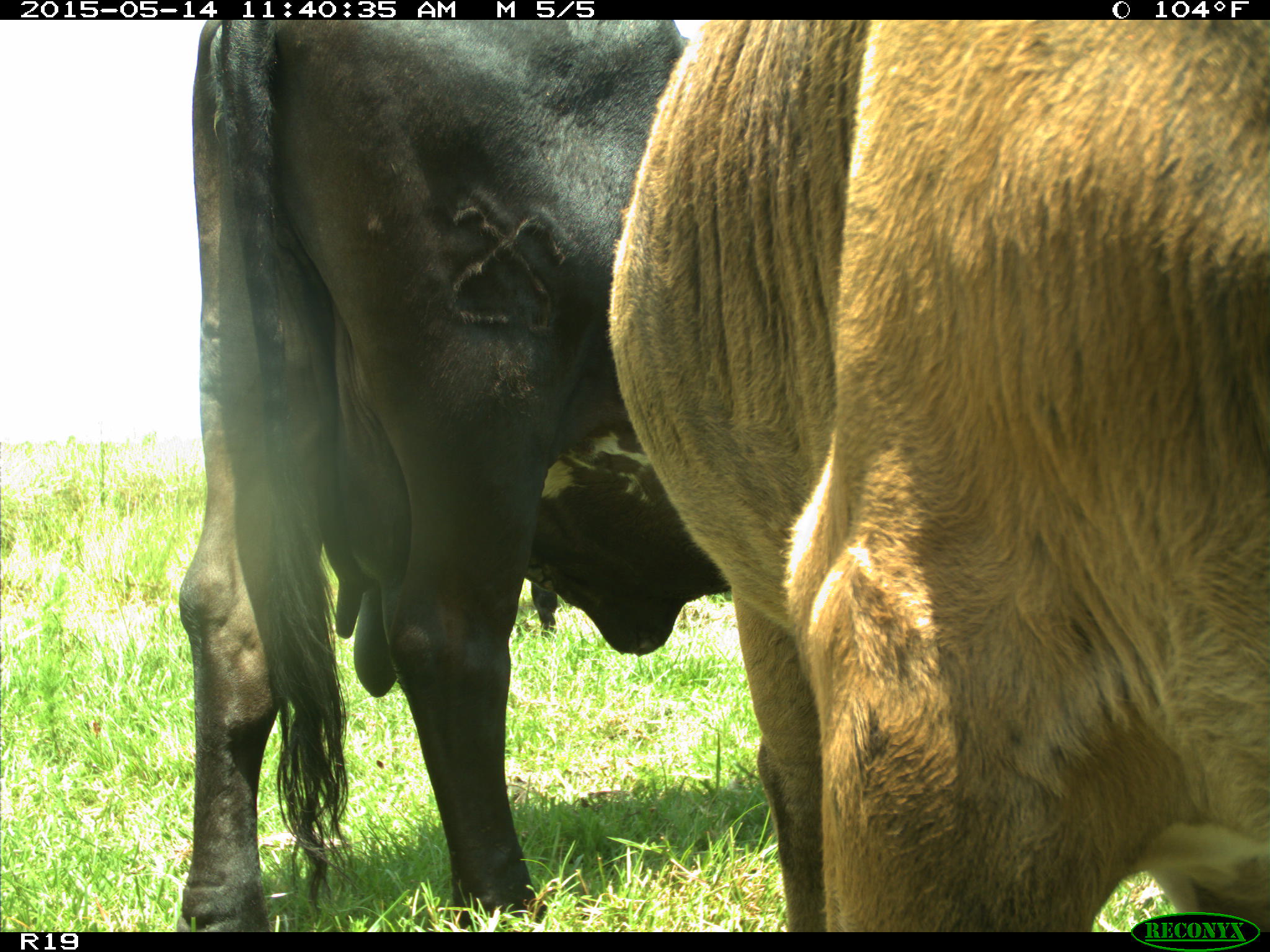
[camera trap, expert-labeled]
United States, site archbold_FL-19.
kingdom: Animalia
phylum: Chordata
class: Mammalia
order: Artiodactyla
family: Bovidae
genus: Bos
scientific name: Bos taurus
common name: domestic cow